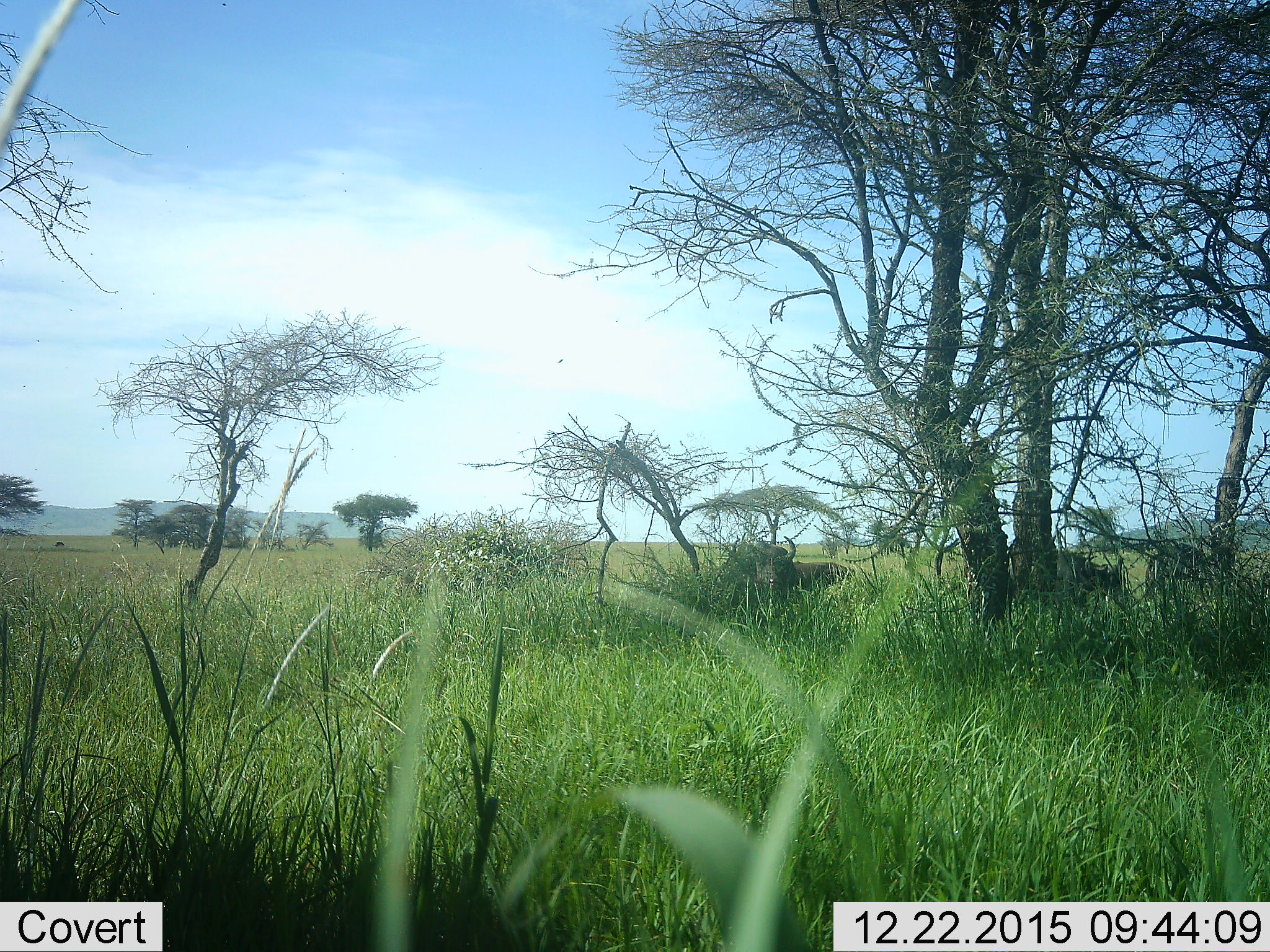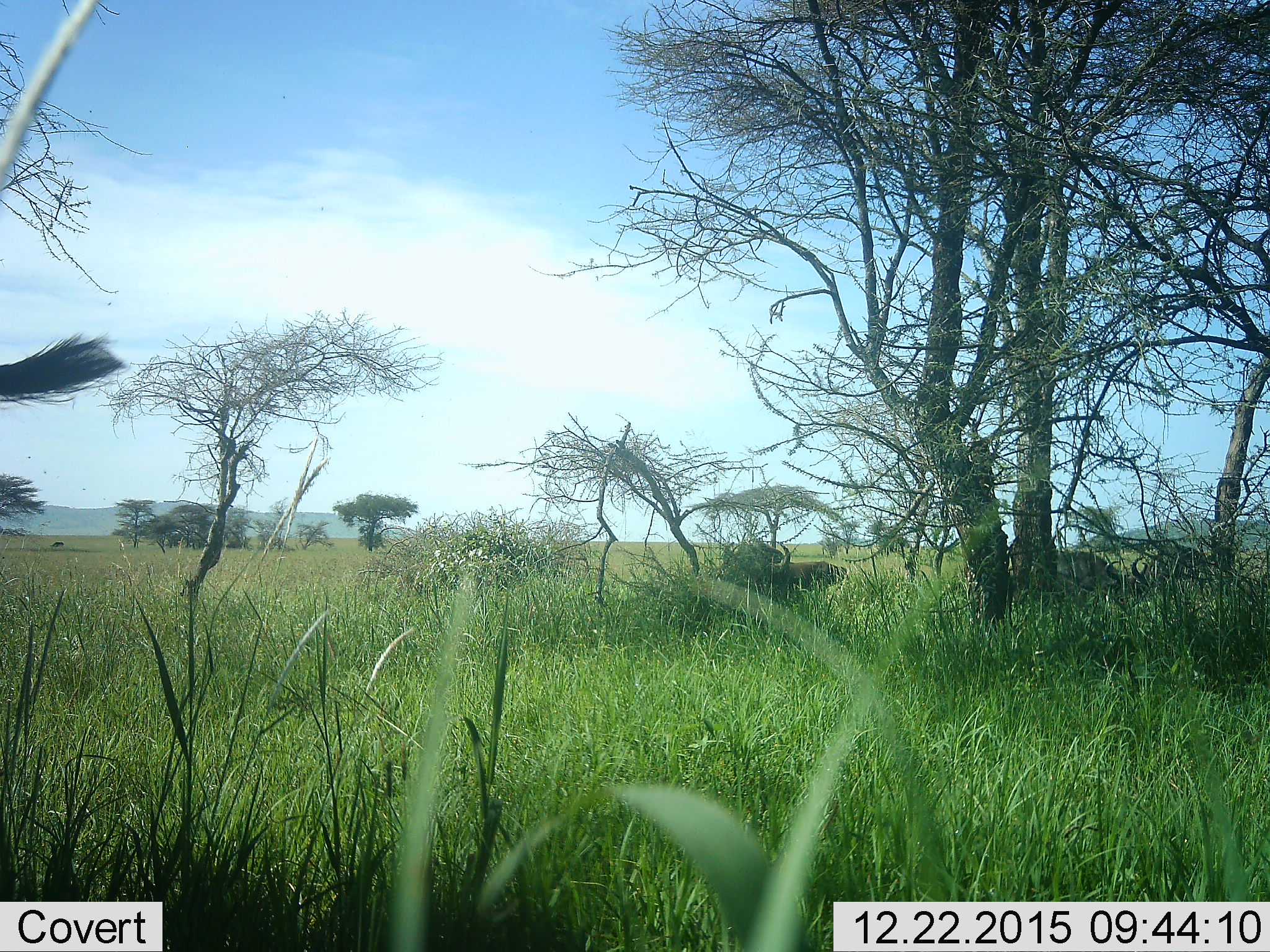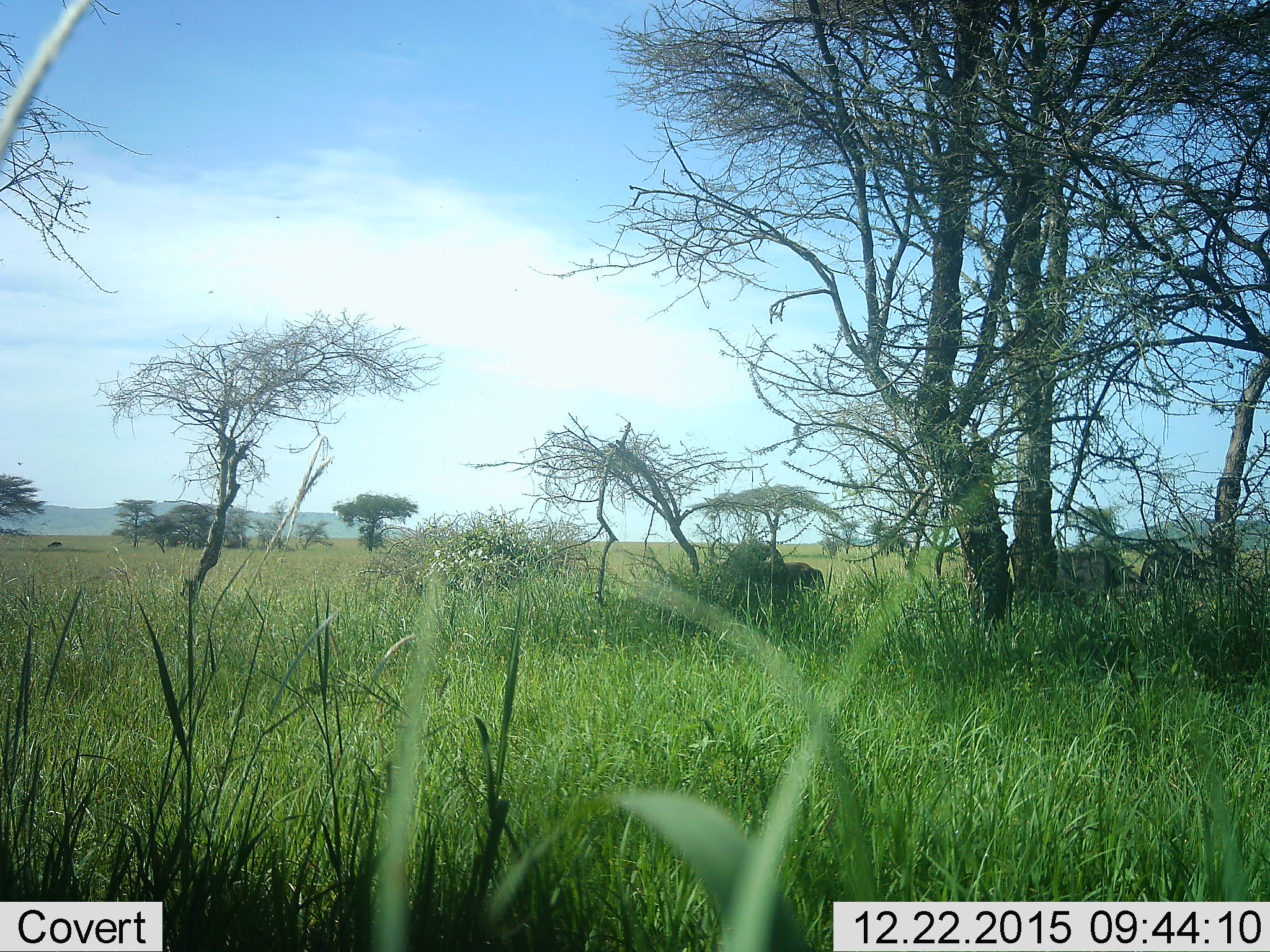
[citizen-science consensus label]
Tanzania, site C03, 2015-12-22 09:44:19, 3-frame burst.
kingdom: Animalia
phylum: Chordata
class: Mammalia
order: Artiodactyla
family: Bovidae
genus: Syncerus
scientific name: Syncerus caffer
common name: cape buffalo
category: buffalo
Buffalo (cape buffalo) (Syncerus caffer), count 3. Behavior (volunteer vote fractions): standing 64%, resting 27%, moving 27%, interacting 0%. Young present (vote fraction): 0%. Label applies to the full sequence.